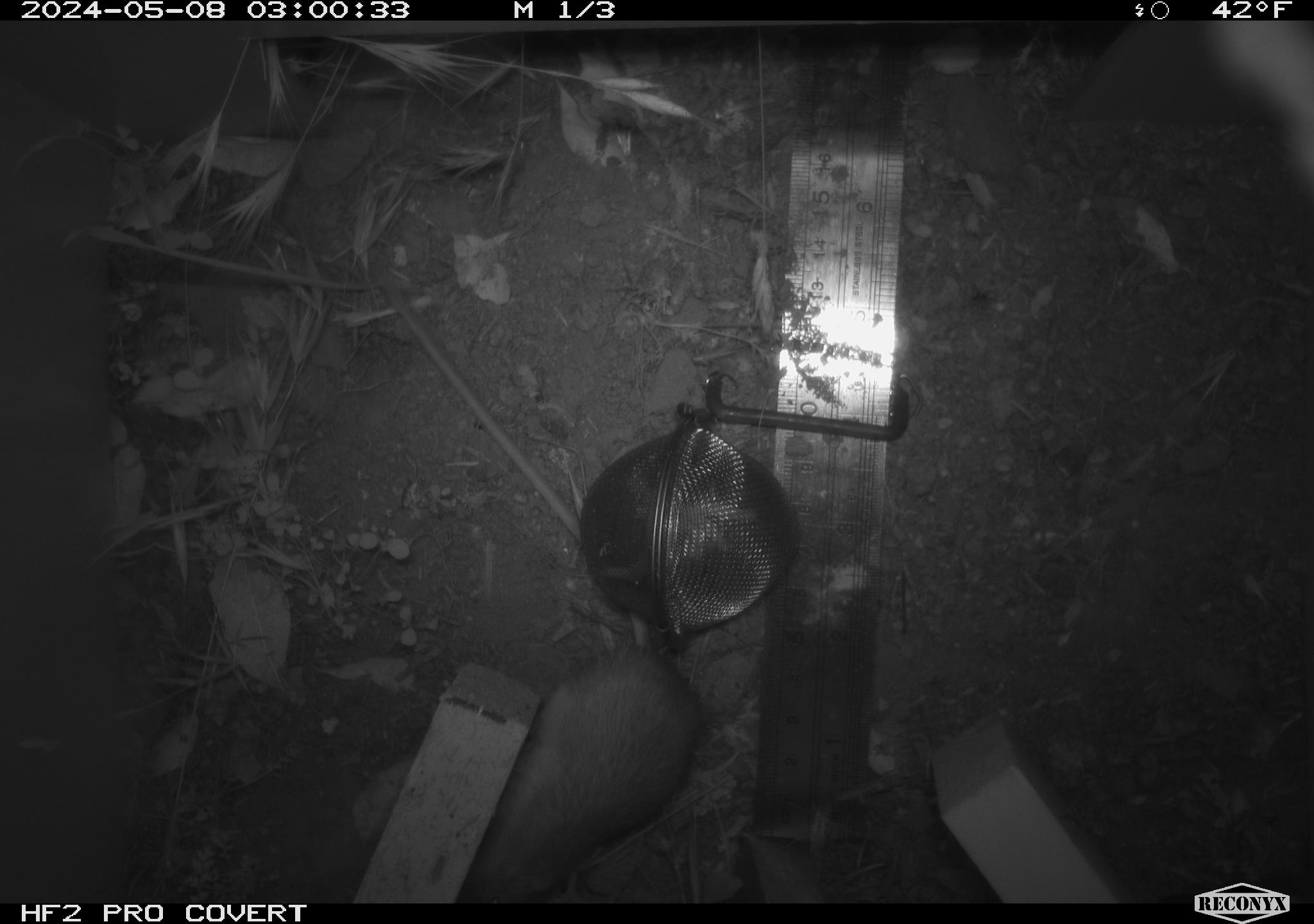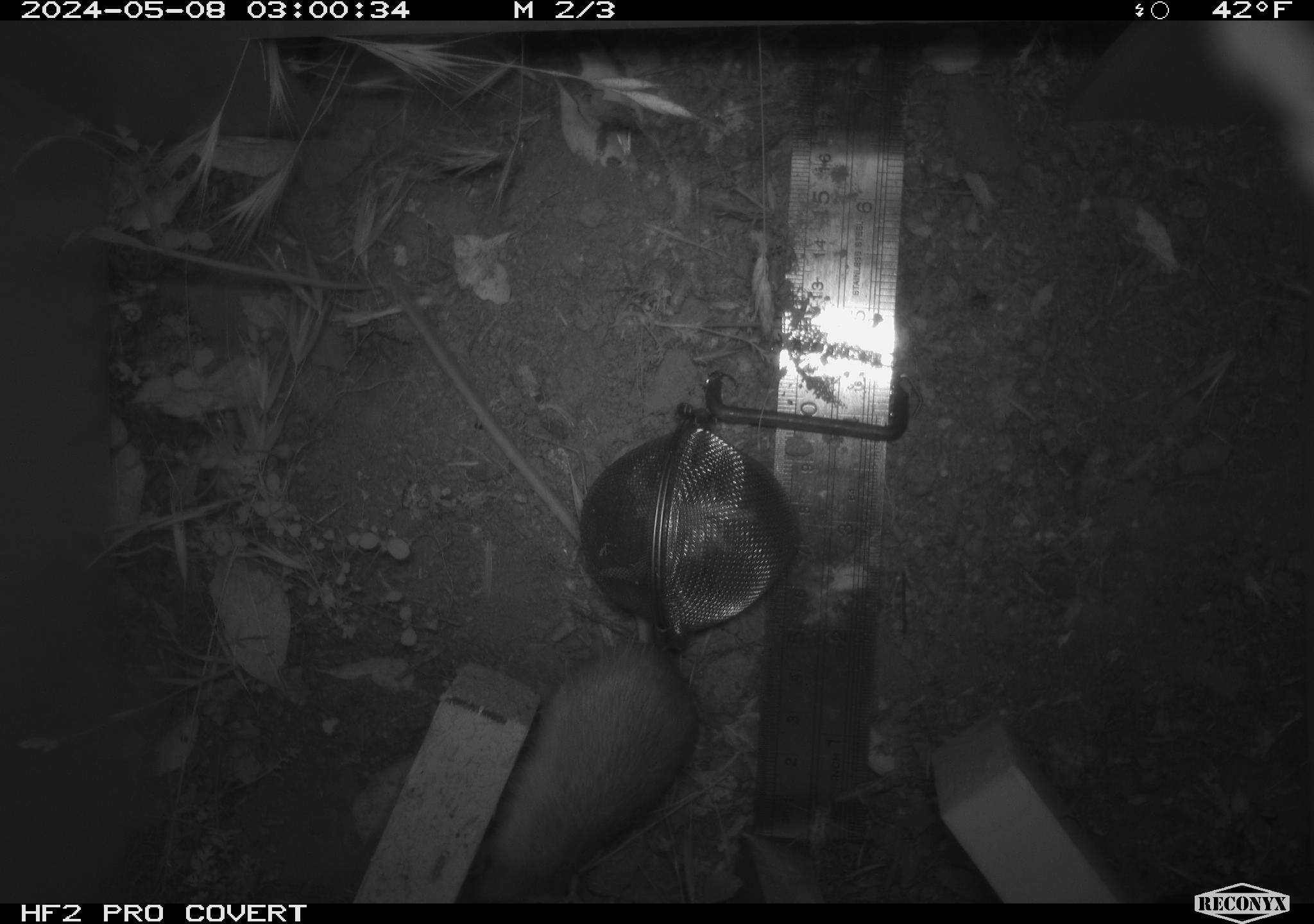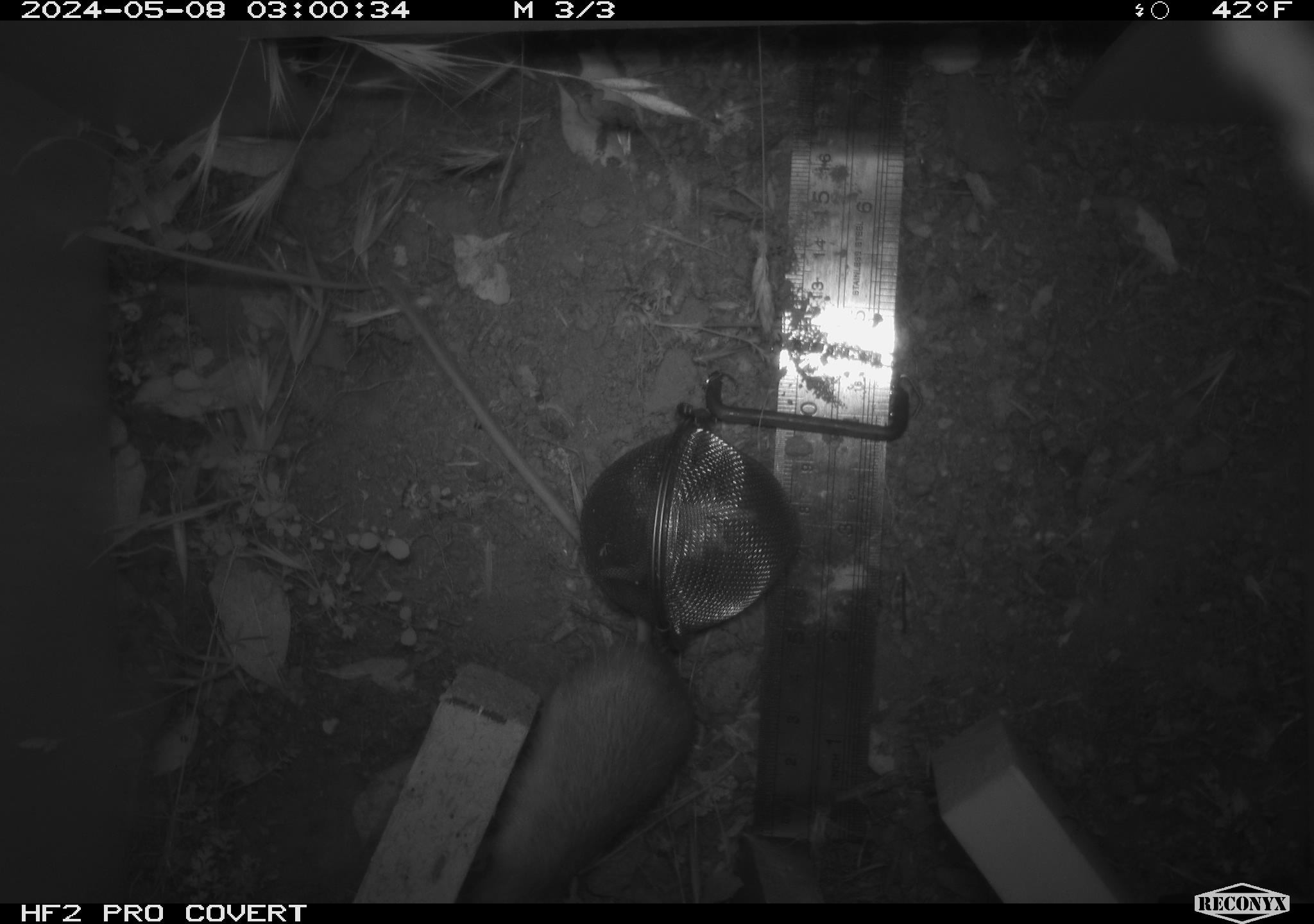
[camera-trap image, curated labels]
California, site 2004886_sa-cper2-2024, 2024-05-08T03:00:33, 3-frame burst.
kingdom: Animalia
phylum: Chordata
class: Mammalia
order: Rodentia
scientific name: Rodentia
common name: rodent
Rodent (Rodentia).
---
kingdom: Animalia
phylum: Chordata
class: Mammalia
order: Rodentia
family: Heteromyidae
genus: Dipodomys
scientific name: Dipodomys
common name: kangaroo rats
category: dipodomys species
Dipodomys species (kangaroo rats) (Dipodomys).